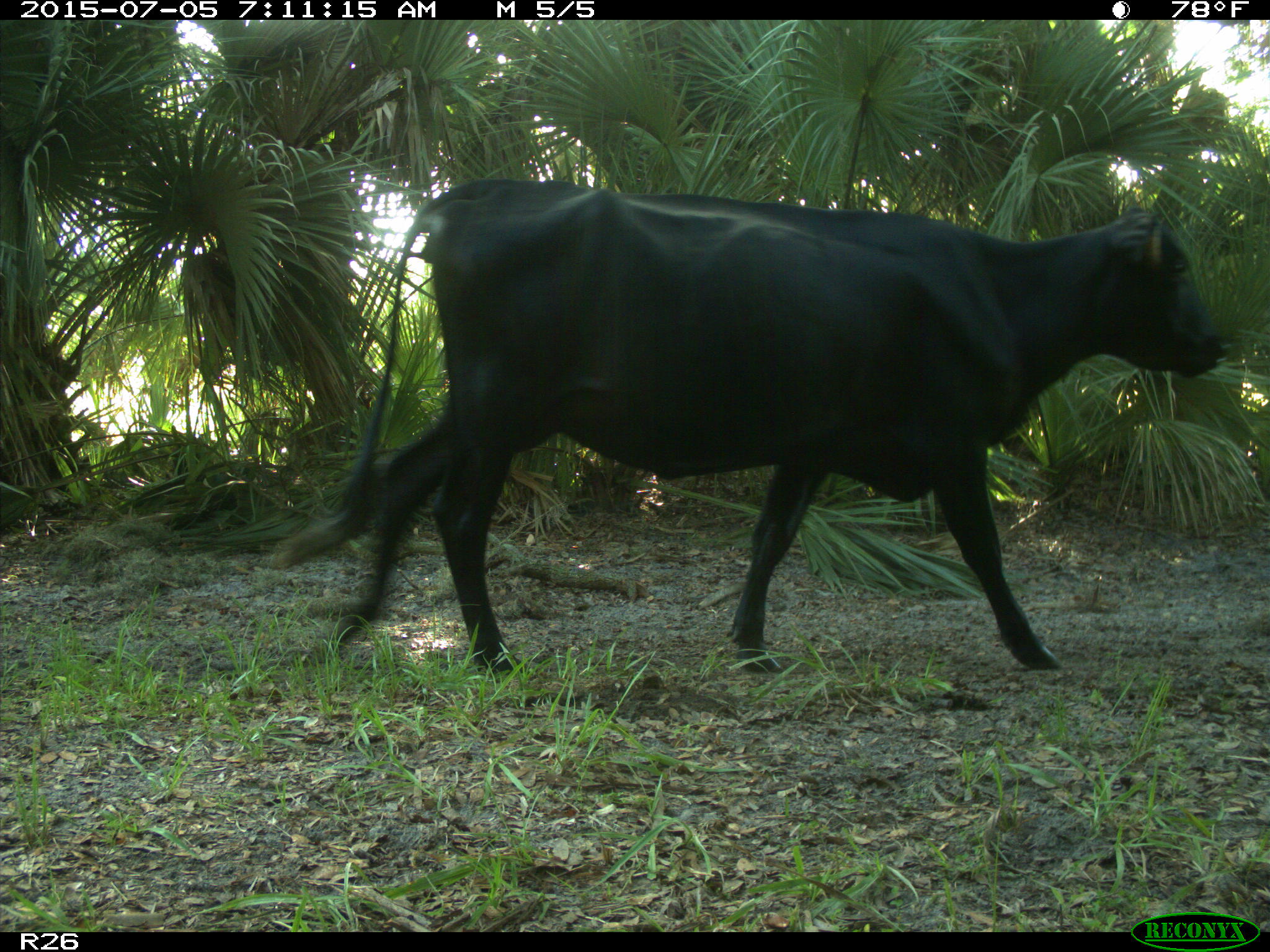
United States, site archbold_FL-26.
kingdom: Animalia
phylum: Chordata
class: Mammalia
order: Artiodactyla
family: Bovidae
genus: Bos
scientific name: Bos taurus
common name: domestic cow